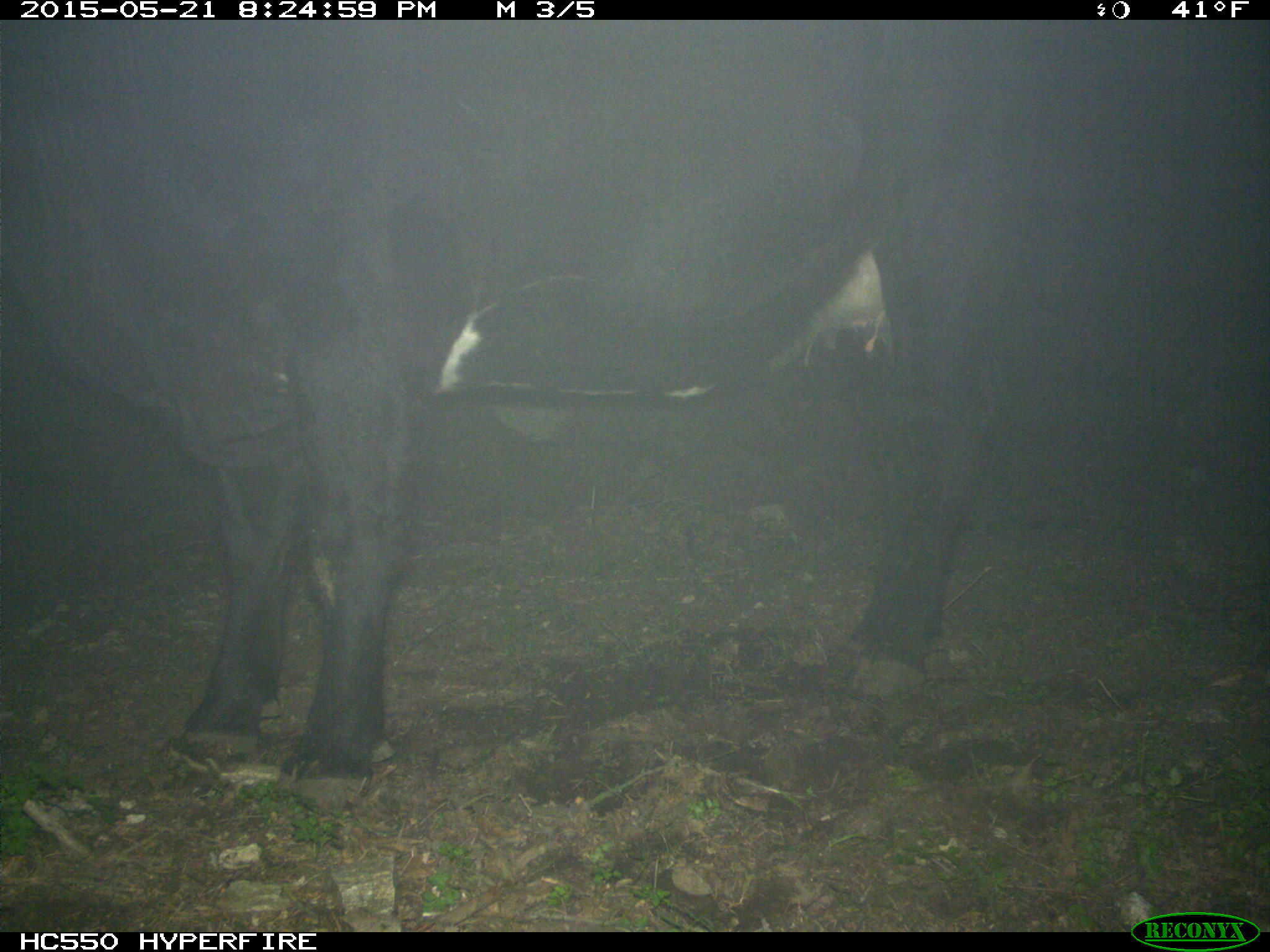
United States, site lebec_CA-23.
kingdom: Animalia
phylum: Chordata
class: Mammalia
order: Artiodactyla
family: Bovidae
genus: Bos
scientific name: Bos taurus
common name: domestic cow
Bos taurus (domestic cow).